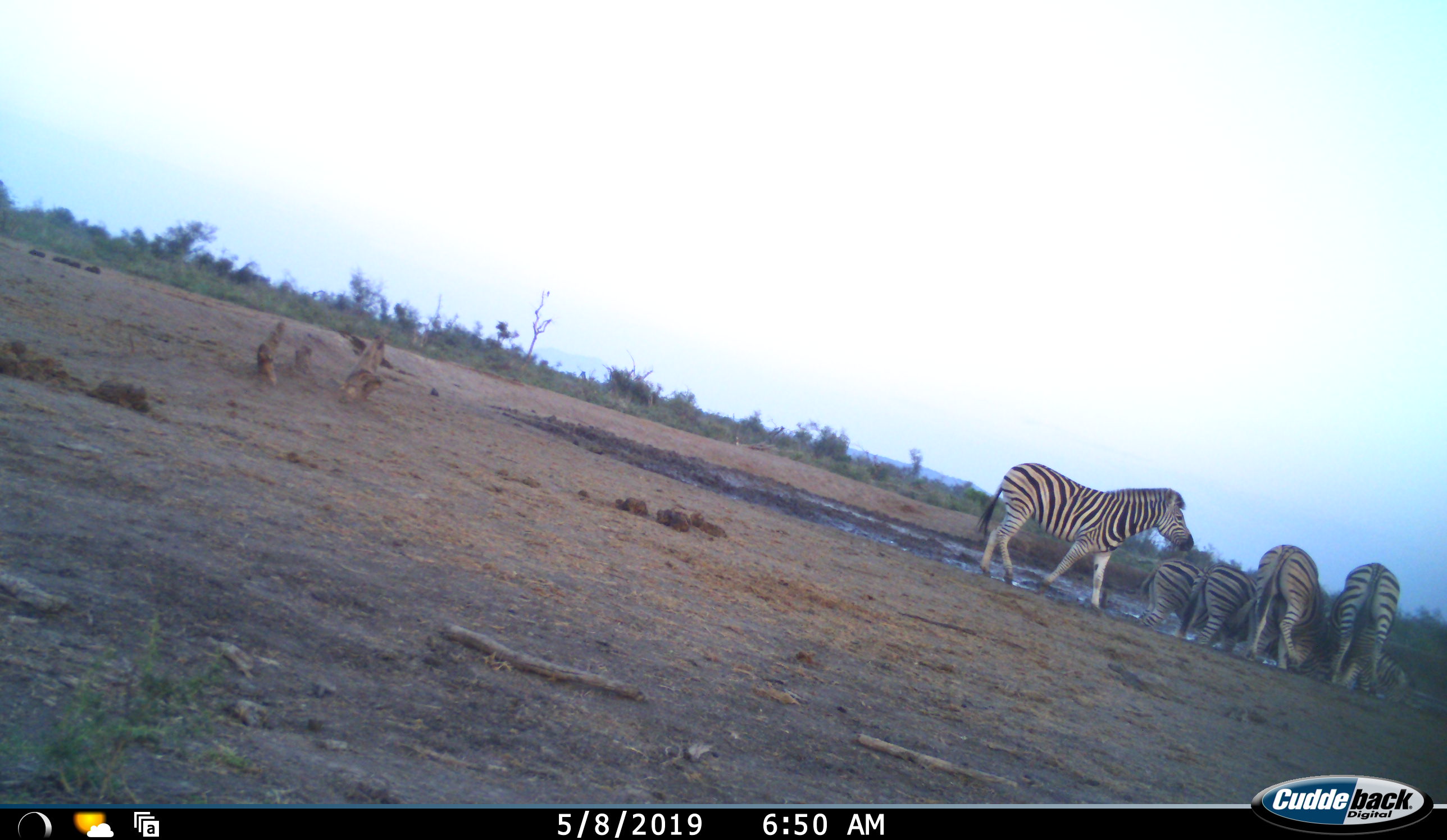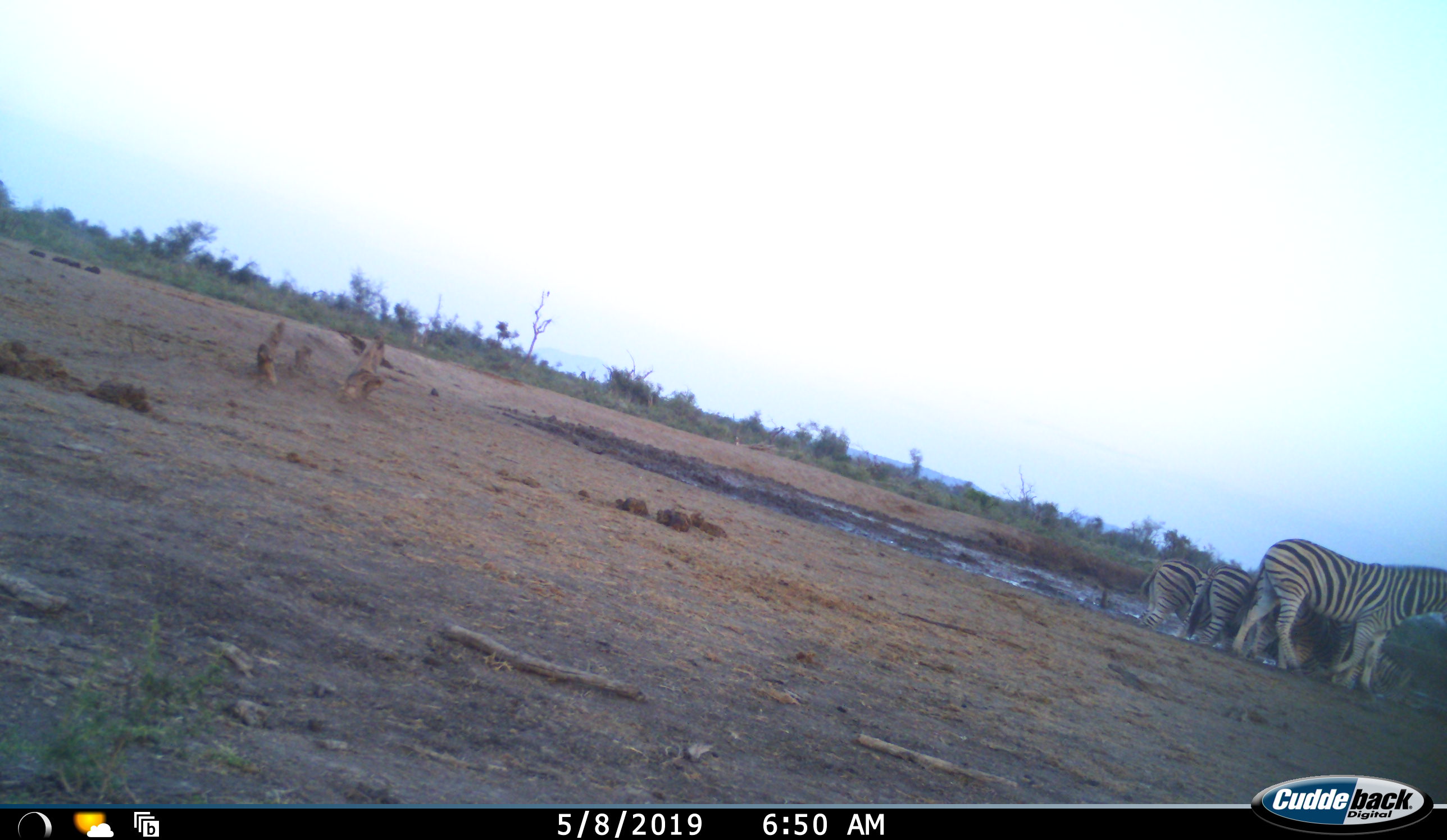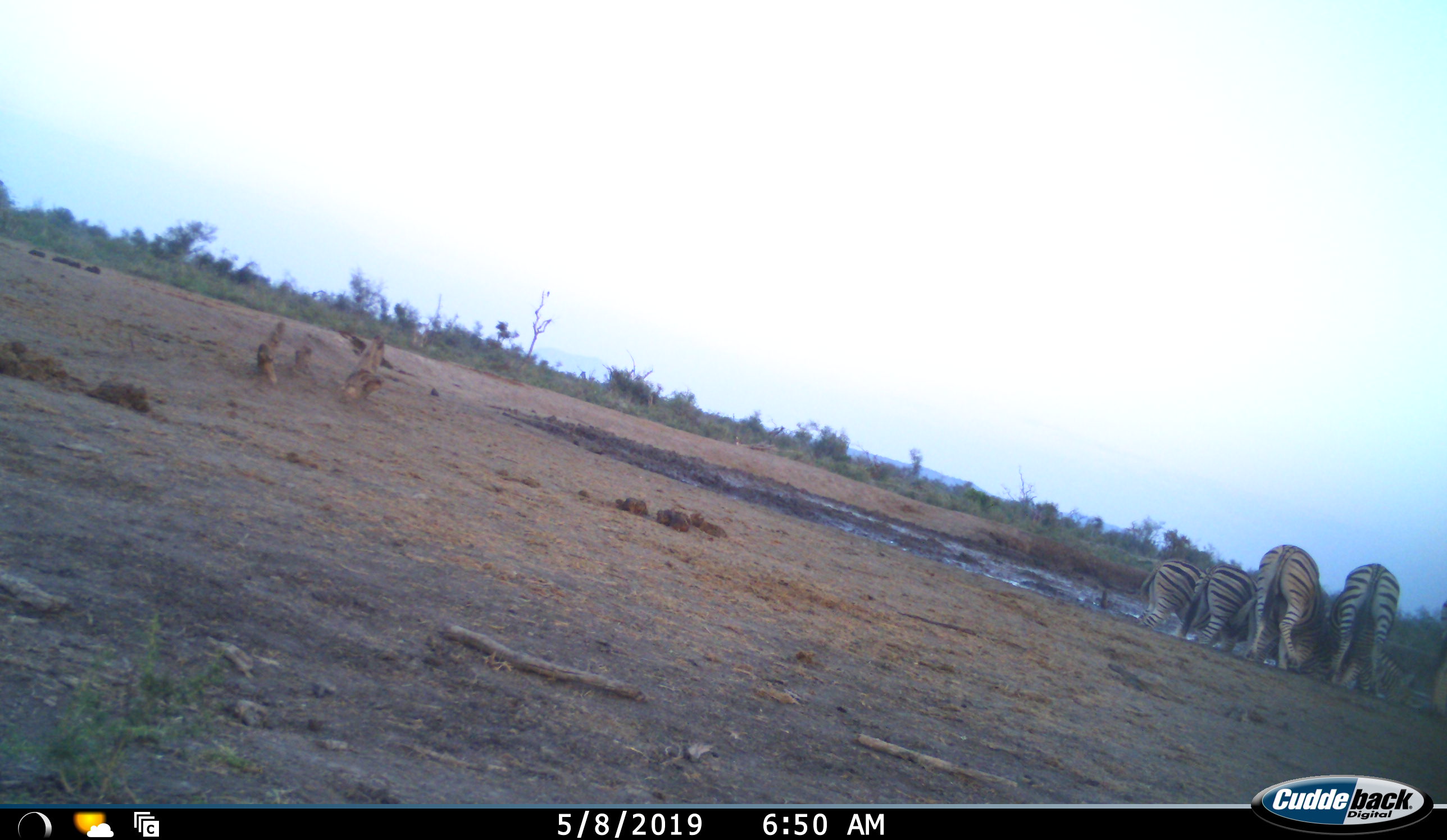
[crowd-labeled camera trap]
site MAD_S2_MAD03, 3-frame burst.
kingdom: Animalia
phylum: Chordata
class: Mammalia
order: Perissodactyla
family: Equidae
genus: Equus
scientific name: Equus quagga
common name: plains zebra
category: zebraplains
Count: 5.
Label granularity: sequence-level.